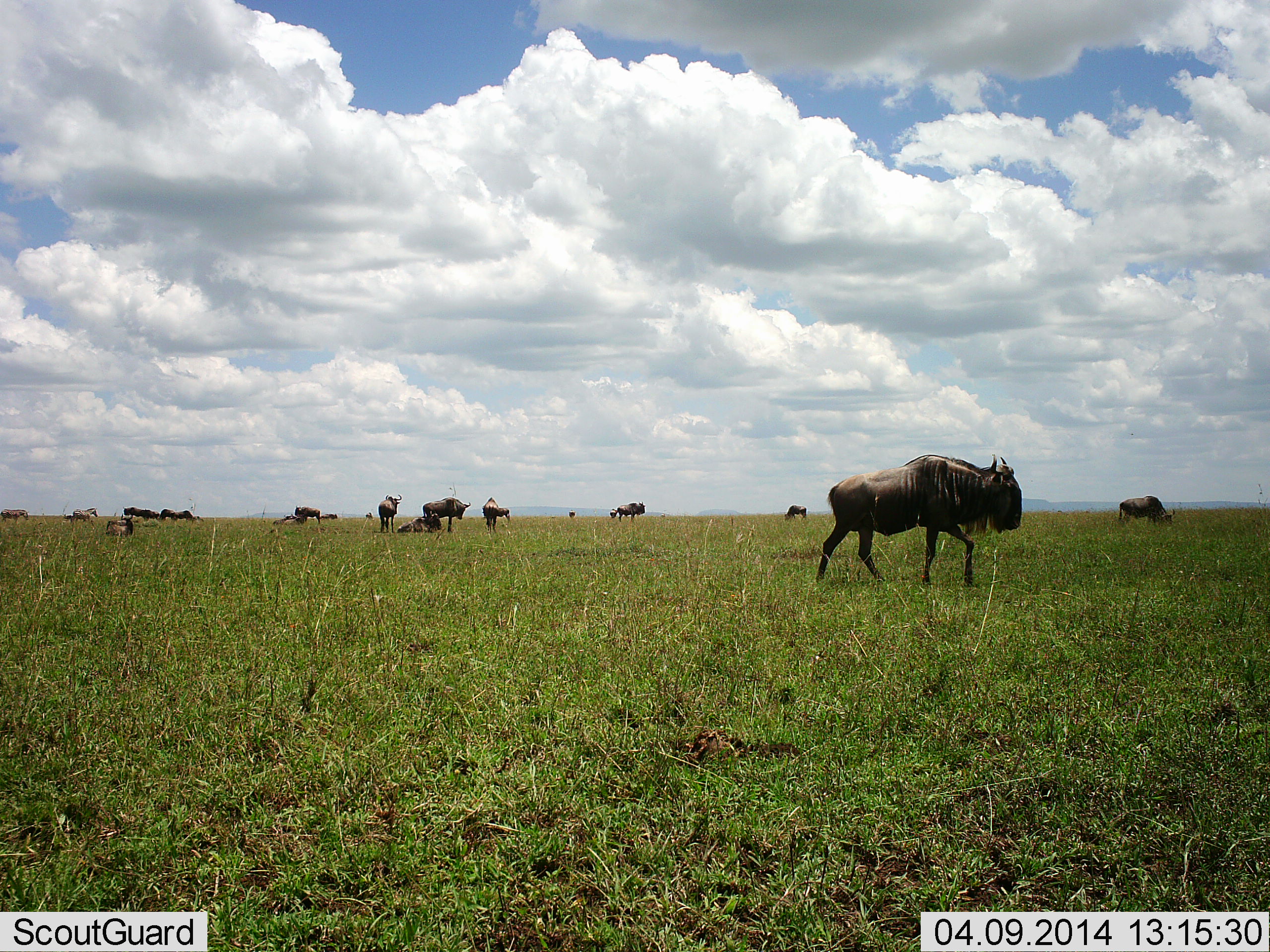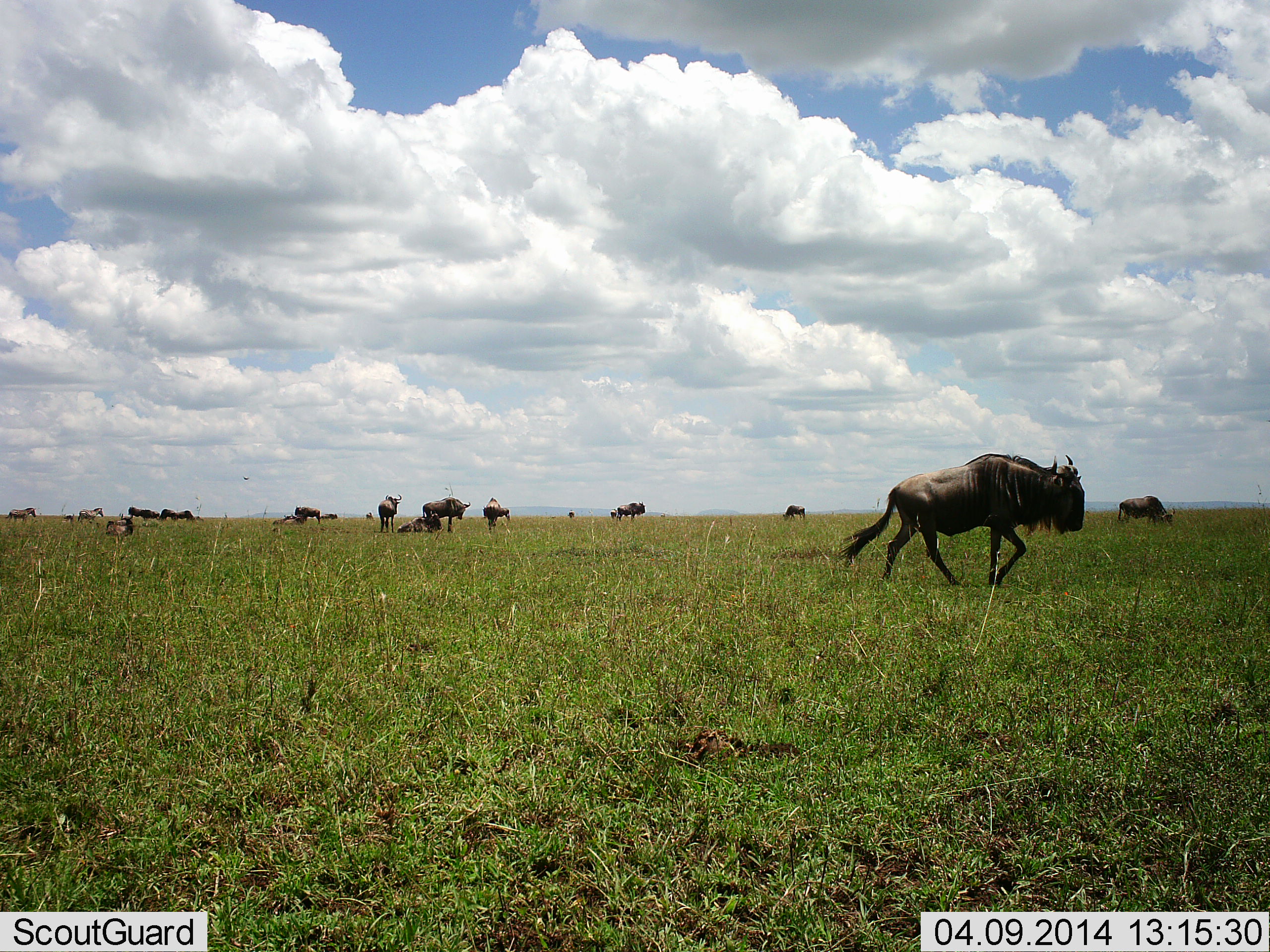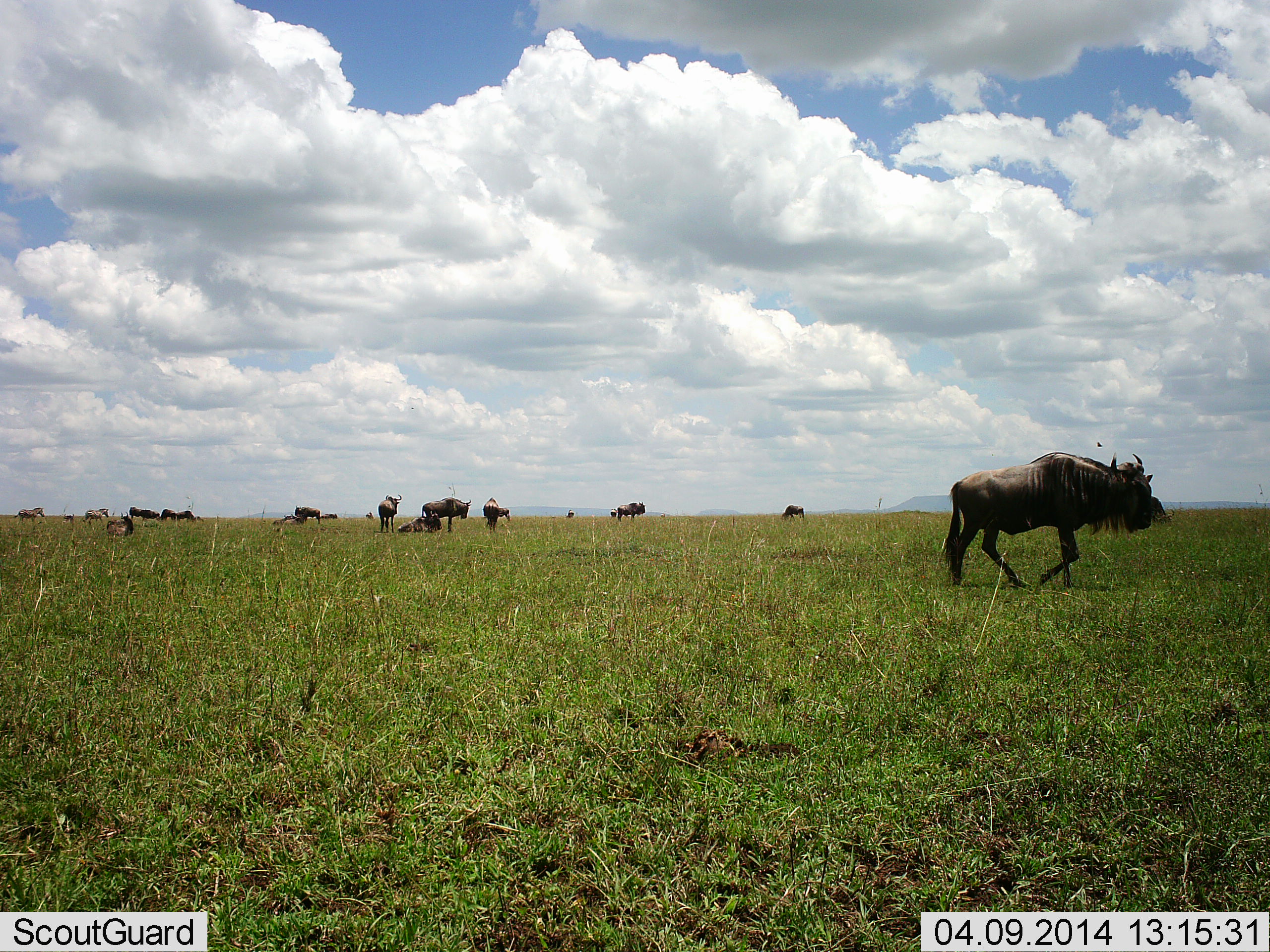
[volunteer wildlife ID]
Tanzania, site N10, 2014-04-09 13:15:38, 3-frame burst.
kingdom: Animalia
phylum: Chordata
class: Mammalia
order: Artiodactyla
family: Bovidae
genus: Connochaetes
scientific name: Connochaetes taurinus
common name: blue wildebeest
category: wildebeest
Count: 11-50.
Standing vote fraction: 64%.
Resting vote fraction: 57%.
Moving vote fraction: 90%.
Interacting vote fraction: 3%.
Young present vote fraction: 0%.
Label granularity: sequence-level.